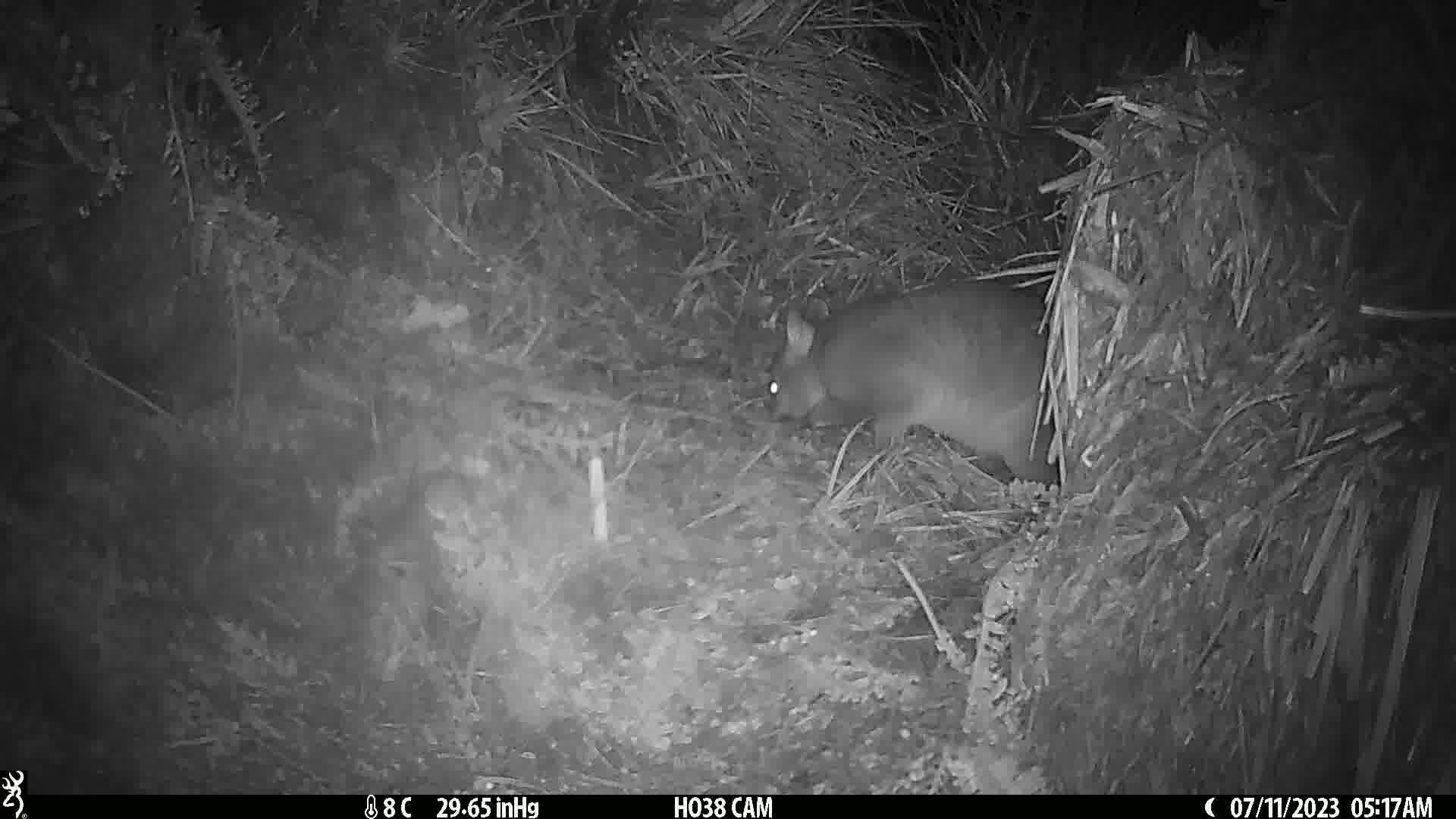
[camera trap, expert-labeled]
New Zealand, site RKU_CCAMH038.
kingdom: Animalia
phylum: Chordata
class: Mammalia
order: Diprotodontia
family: Phalangeridae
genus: Trichosurus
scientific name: Trichosurus vulpecula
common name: common brushtail possum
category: possum